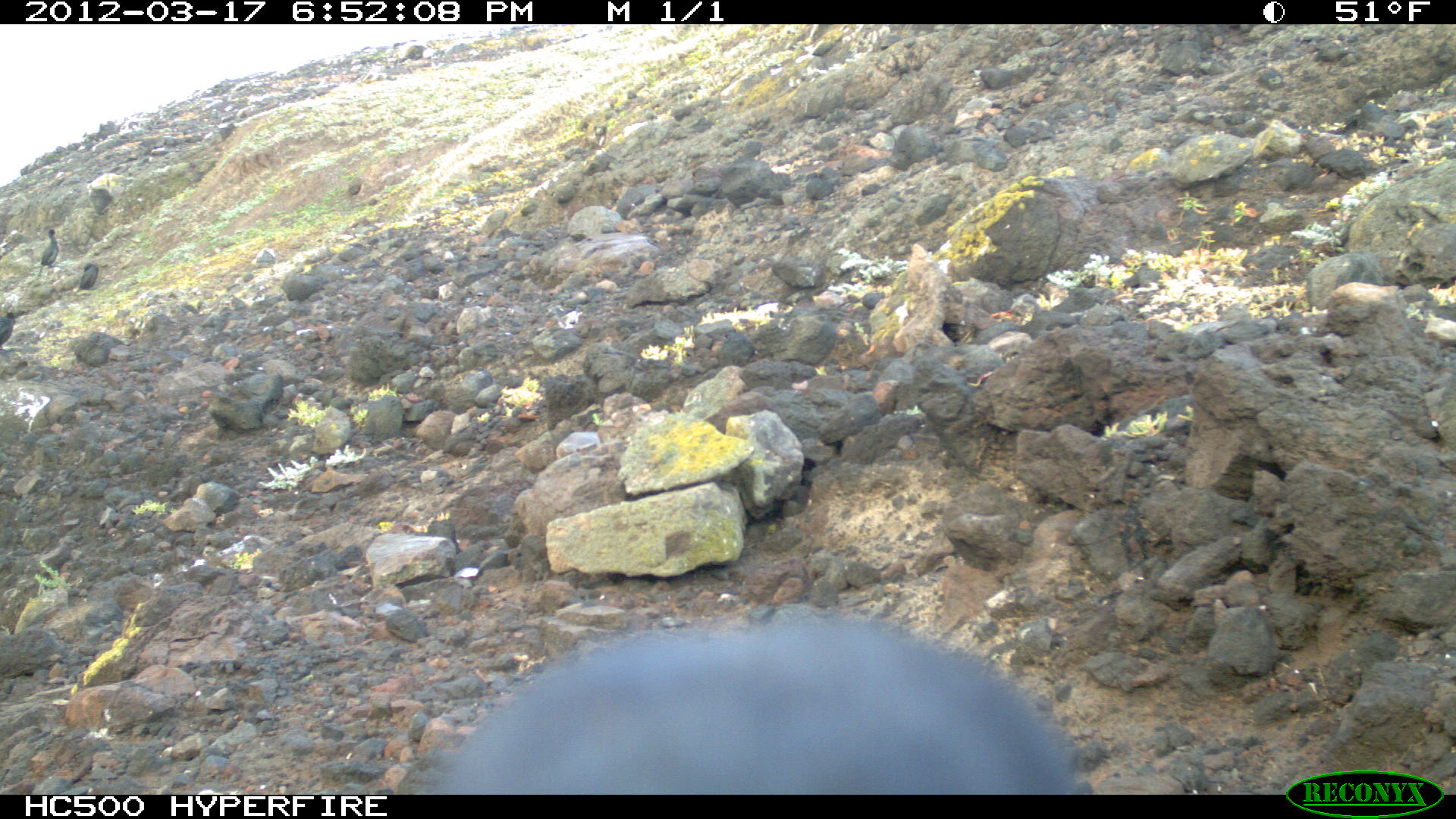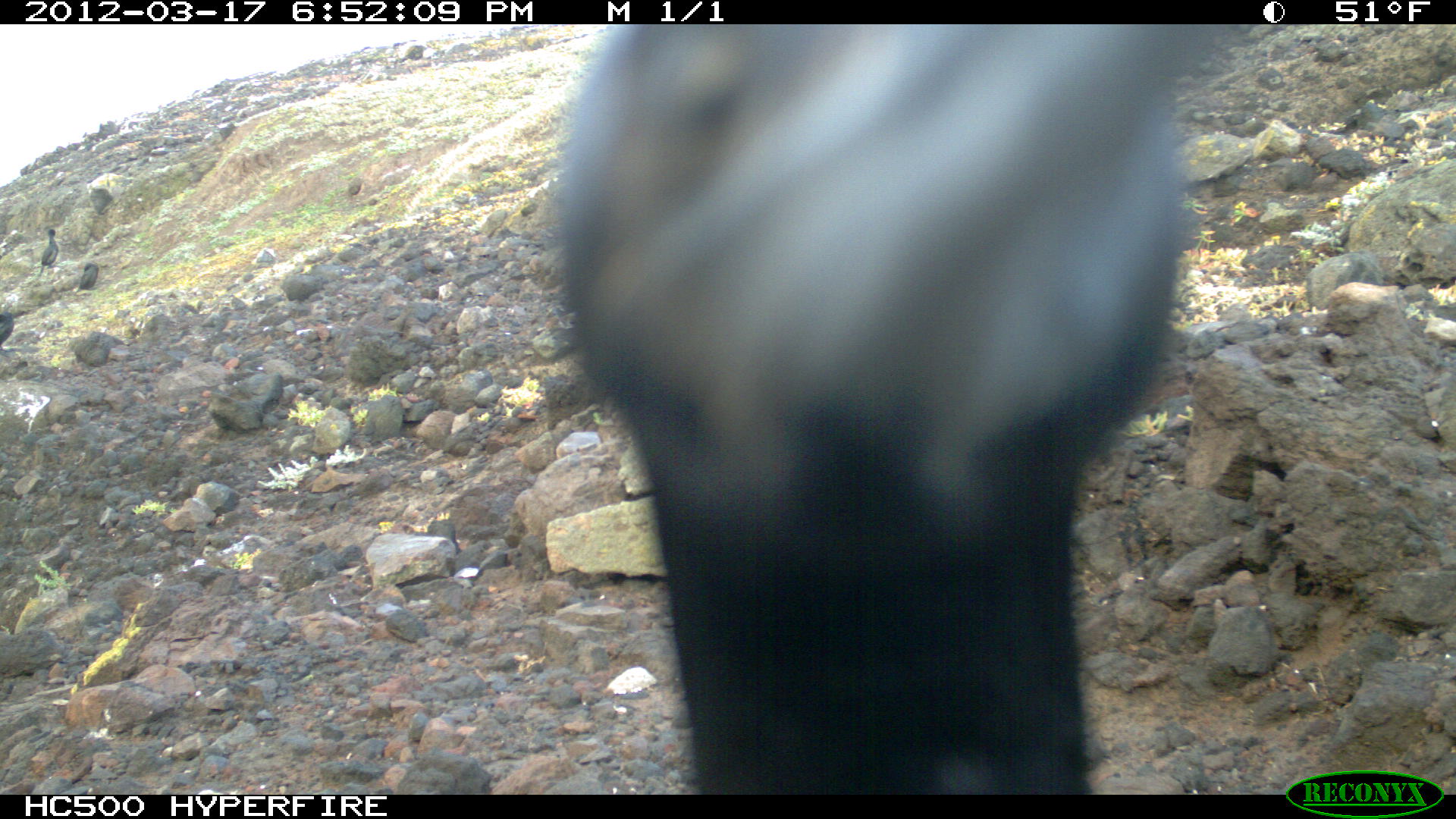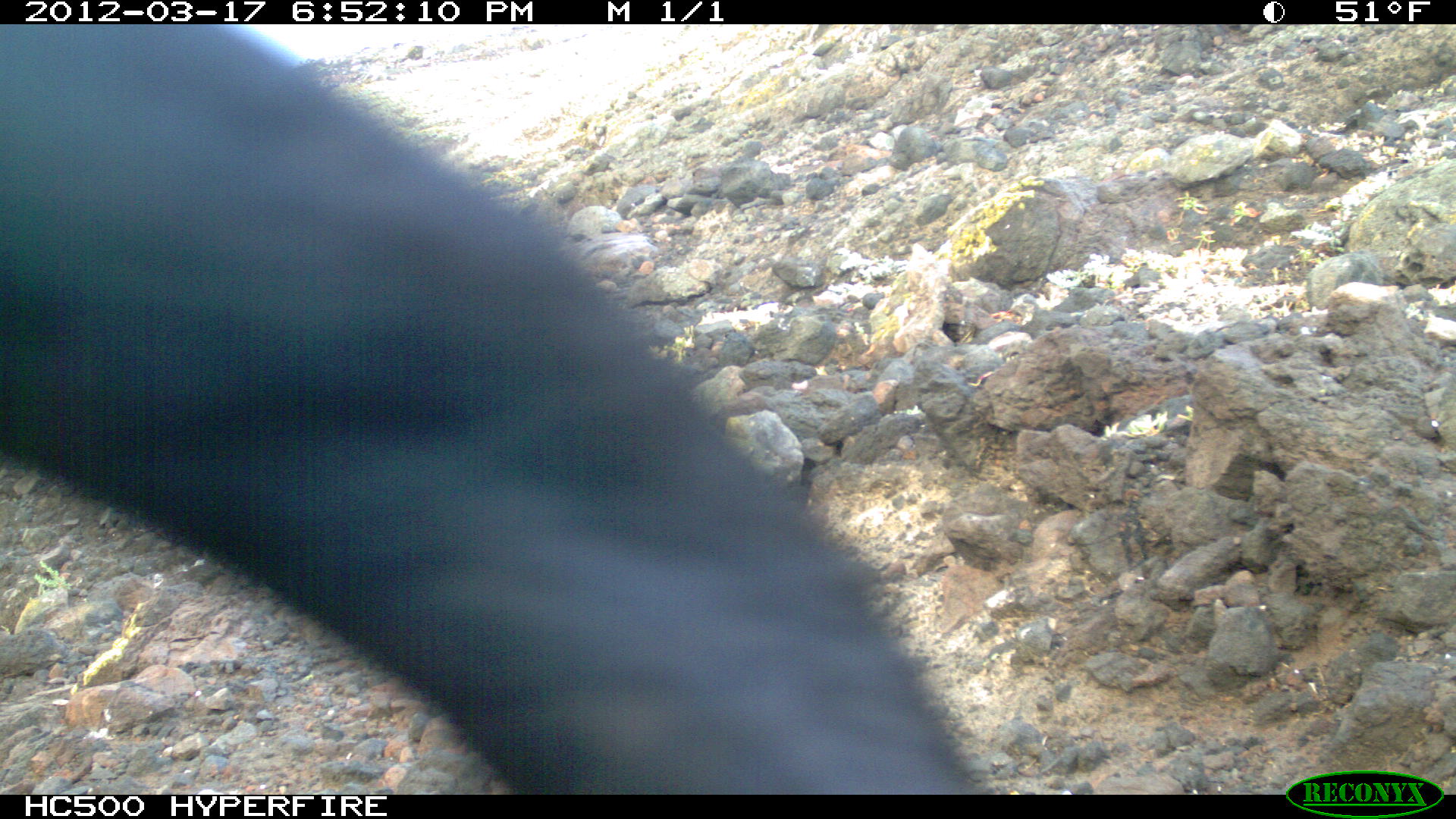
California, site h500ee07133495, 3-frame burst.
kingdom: Animalia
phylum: Chordata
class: Aves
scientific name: Aves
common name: bird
Bird (Aves).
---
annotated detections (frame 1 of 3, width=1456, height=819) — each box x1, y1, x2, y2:
bird: 413, 602, 1084, 793; 74, 261, 99, 296; 40, 229, 58, 271; 0, 314, 14, 345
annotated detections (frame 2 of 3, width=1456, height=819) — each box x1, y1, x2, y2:
bird: 547, 23, 1197, 791; 38, 228, 58, 275; 74, 260, 99, 292; 0, 310, 14, 344